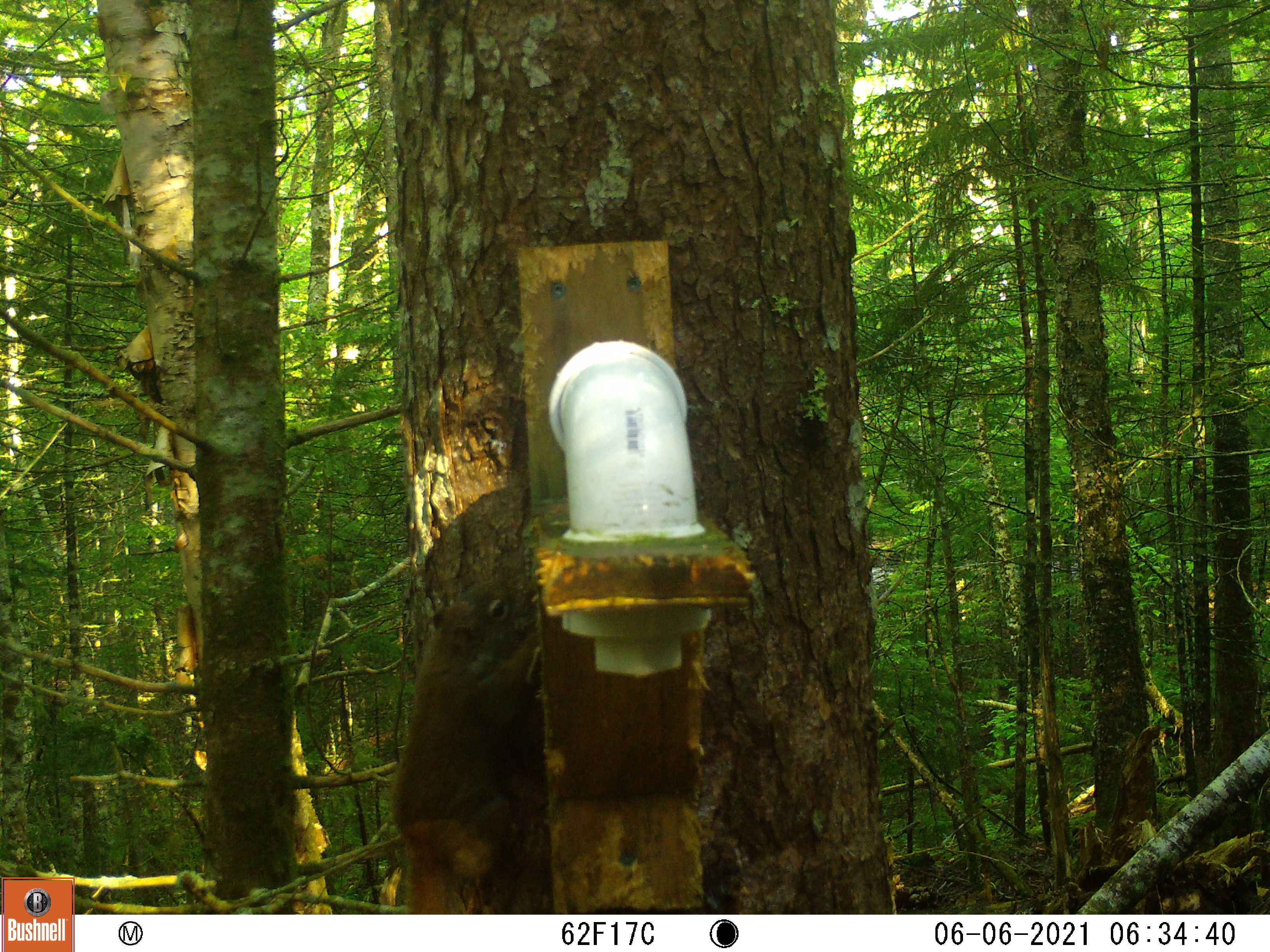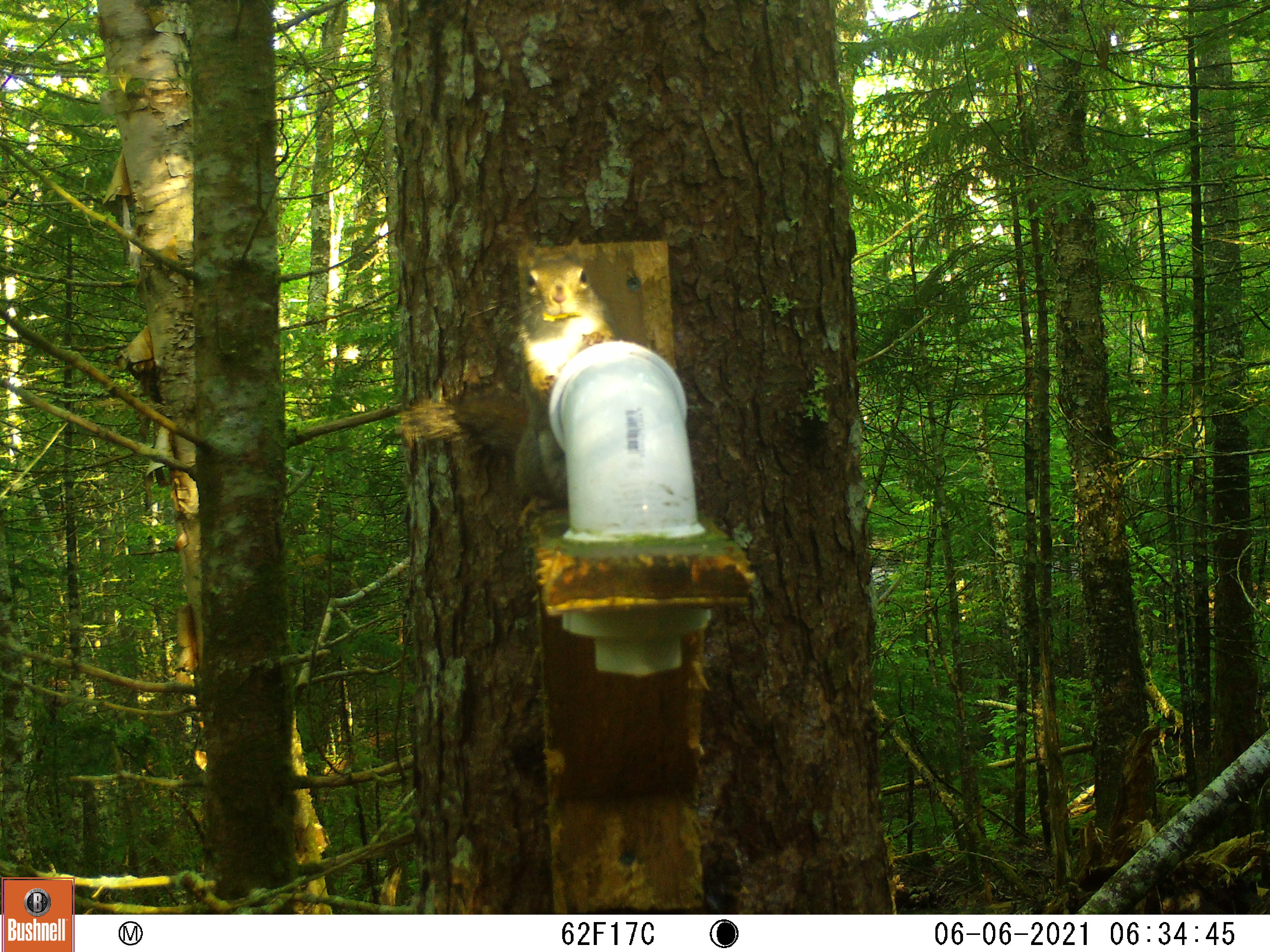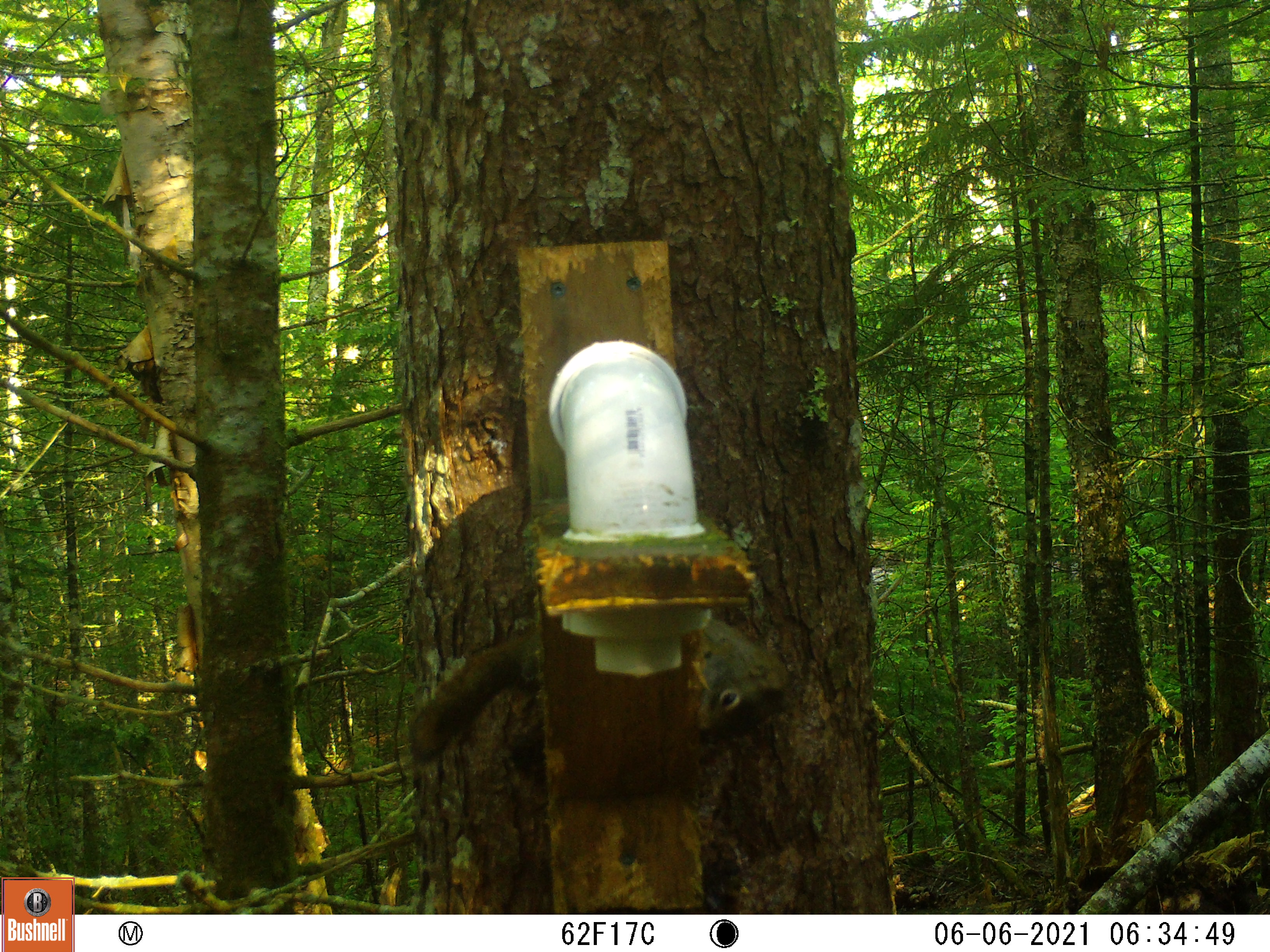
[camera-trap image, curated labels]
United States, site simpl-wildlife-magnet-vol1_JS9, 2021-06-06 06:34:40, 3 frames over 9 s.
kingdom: Animalia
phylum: Chordata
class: Mammalia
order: Rodentia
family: Sciuridae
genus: Tamiasciurus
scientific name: Tamiasciurus hudsonicus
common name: red squirrel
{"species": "red squirrel (Tamiasciurus hudsonicus)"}